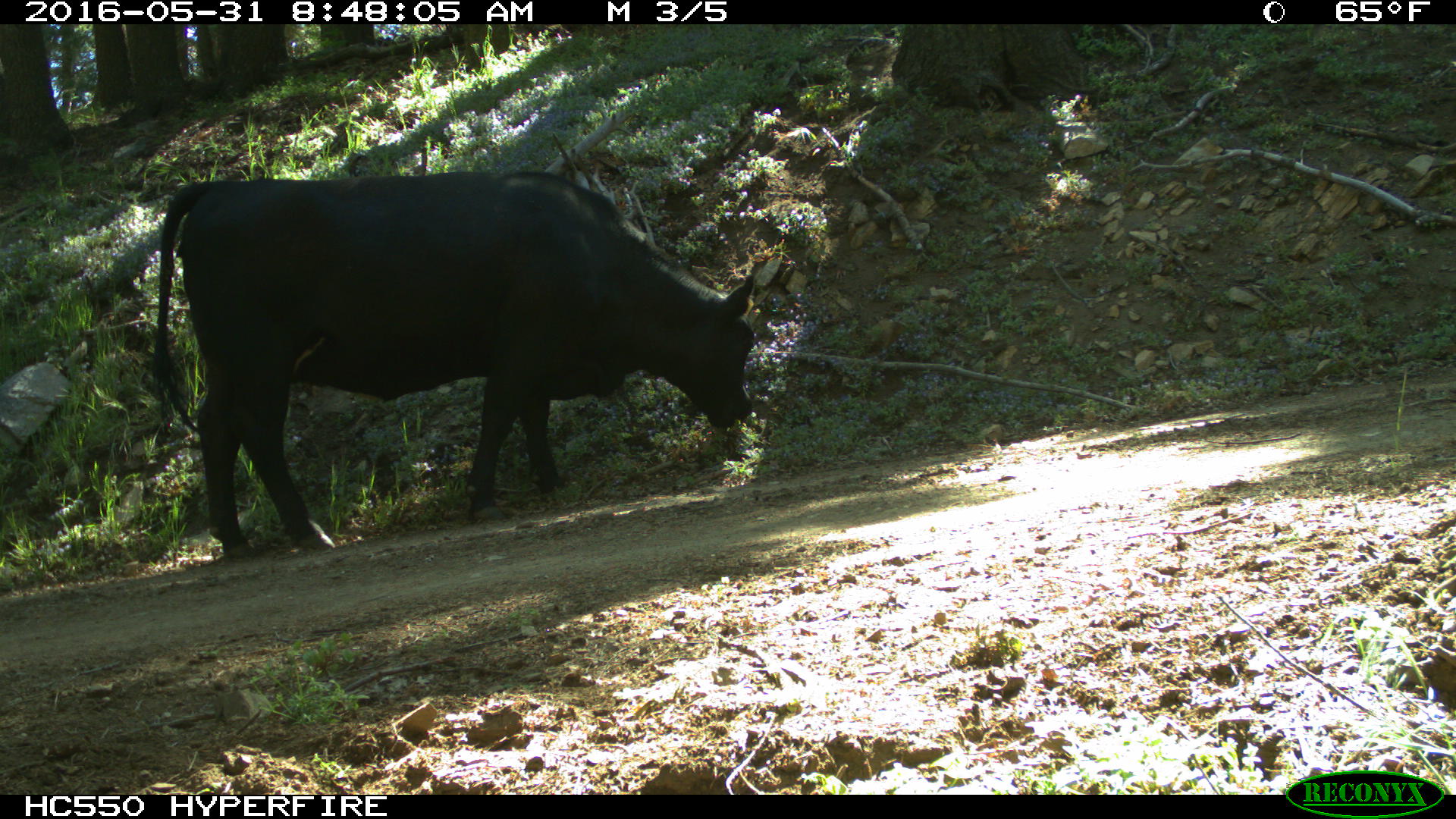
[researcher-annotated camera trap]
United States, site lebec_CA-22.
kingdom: Animalia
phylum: Chordata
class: Mammalia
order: Artiodactyla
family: Bovidae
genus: Bos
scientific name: Bos taurus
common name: domestic cow